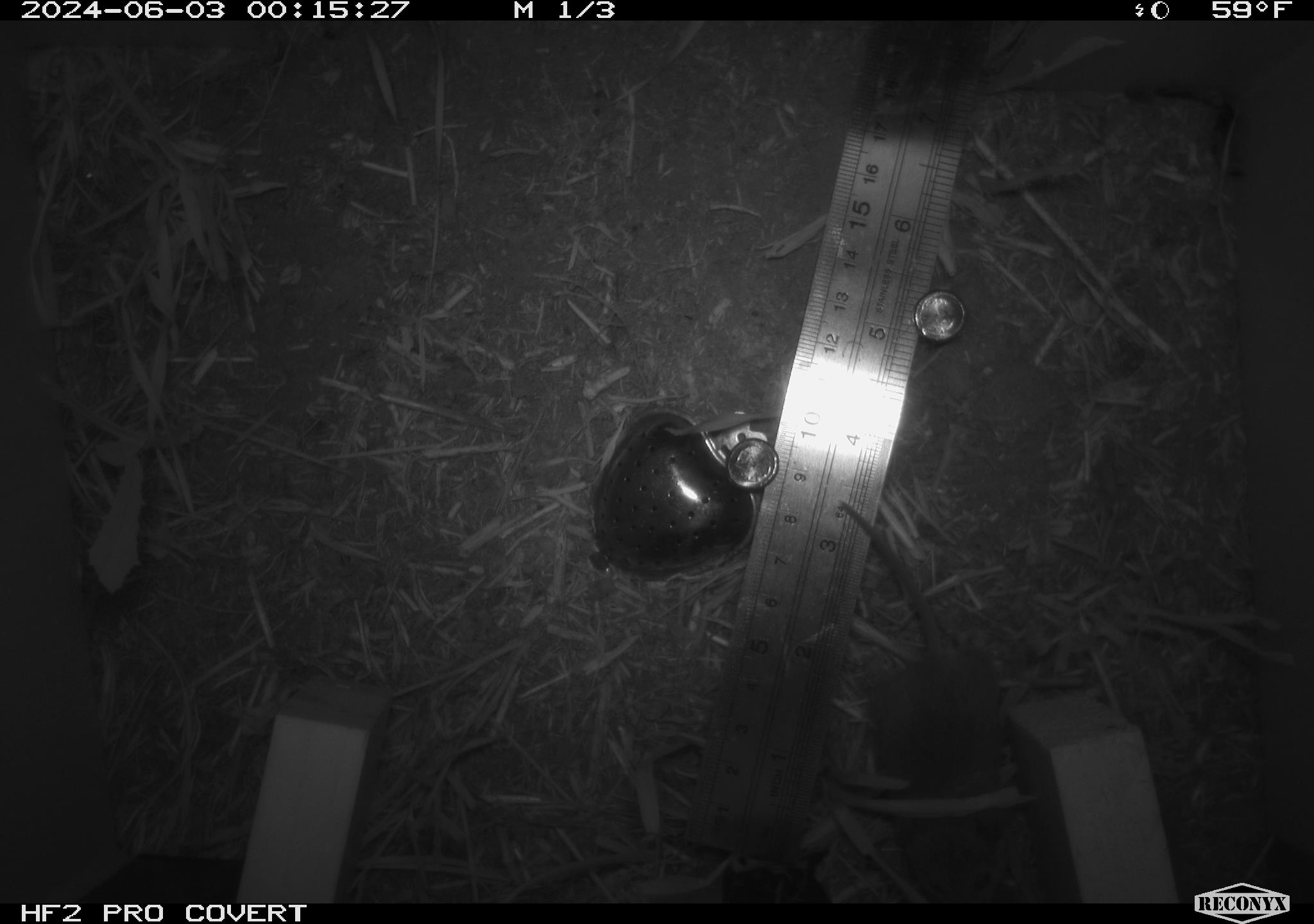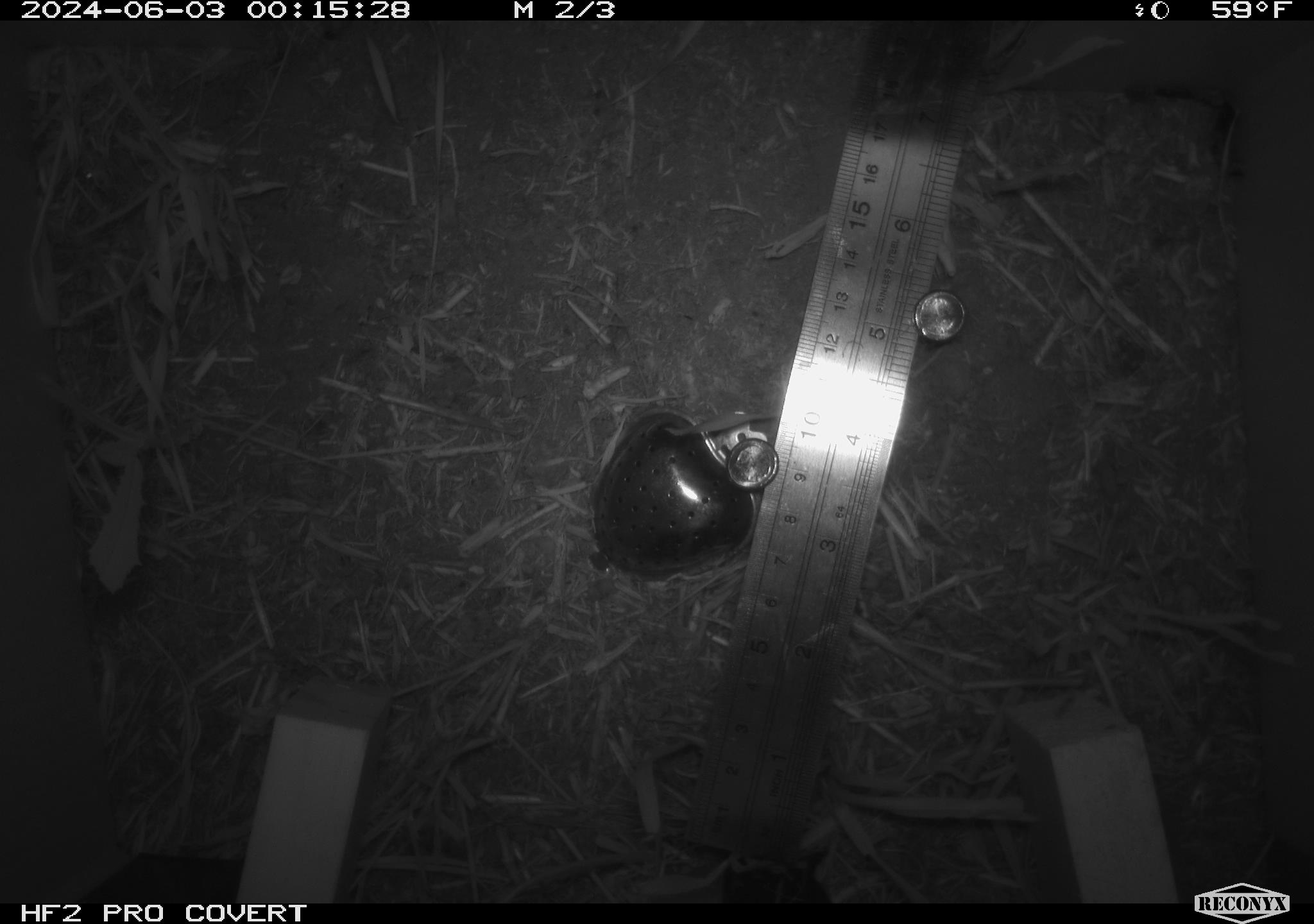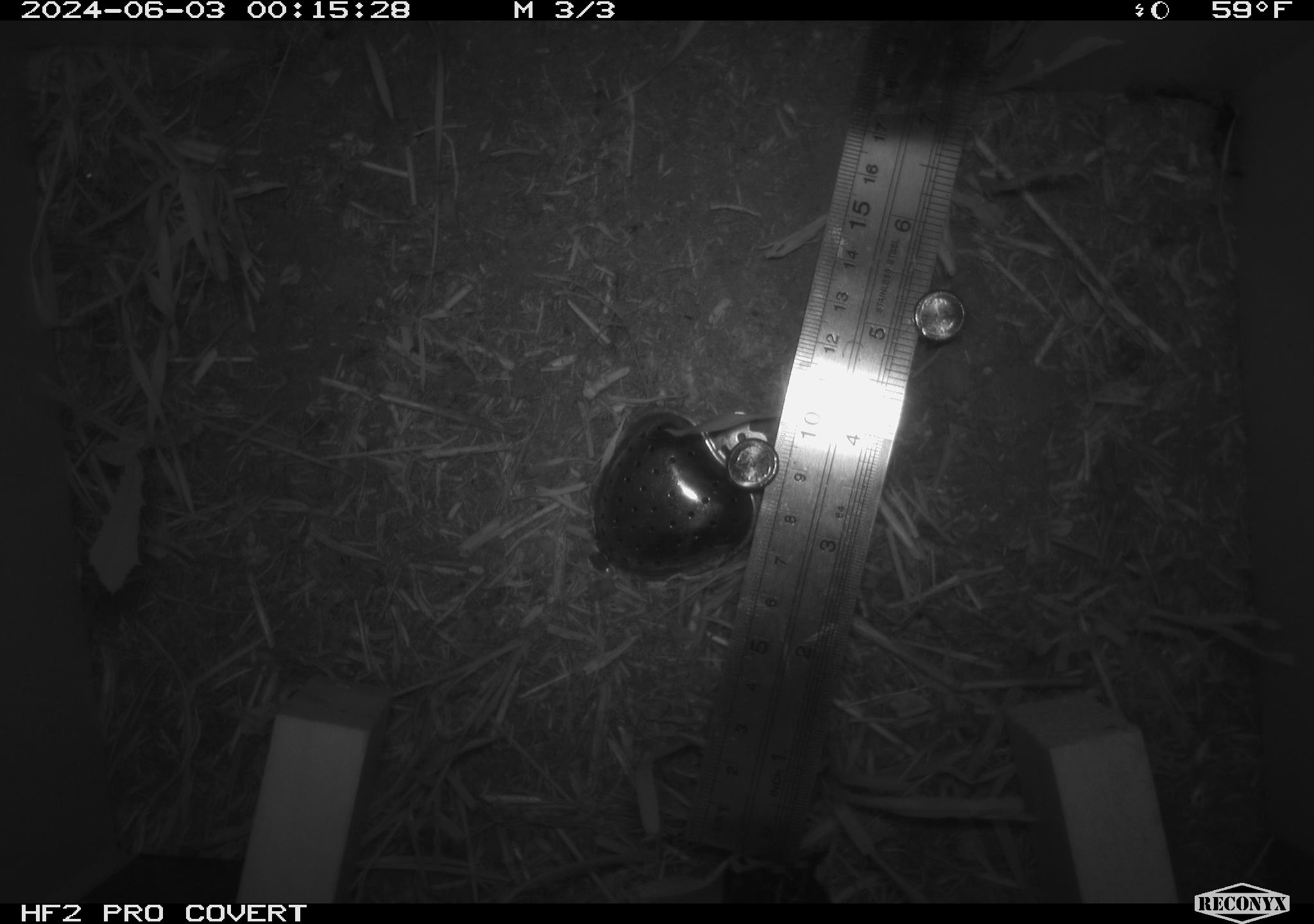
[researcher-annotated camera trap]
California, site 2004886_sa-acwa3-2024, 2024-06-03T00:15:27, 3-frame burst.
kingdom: Animalia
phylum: Chordata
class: Mammalia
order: Rodentia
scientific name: Rodentia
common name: mouse species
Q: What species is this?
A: Mouse species (Rodentia).